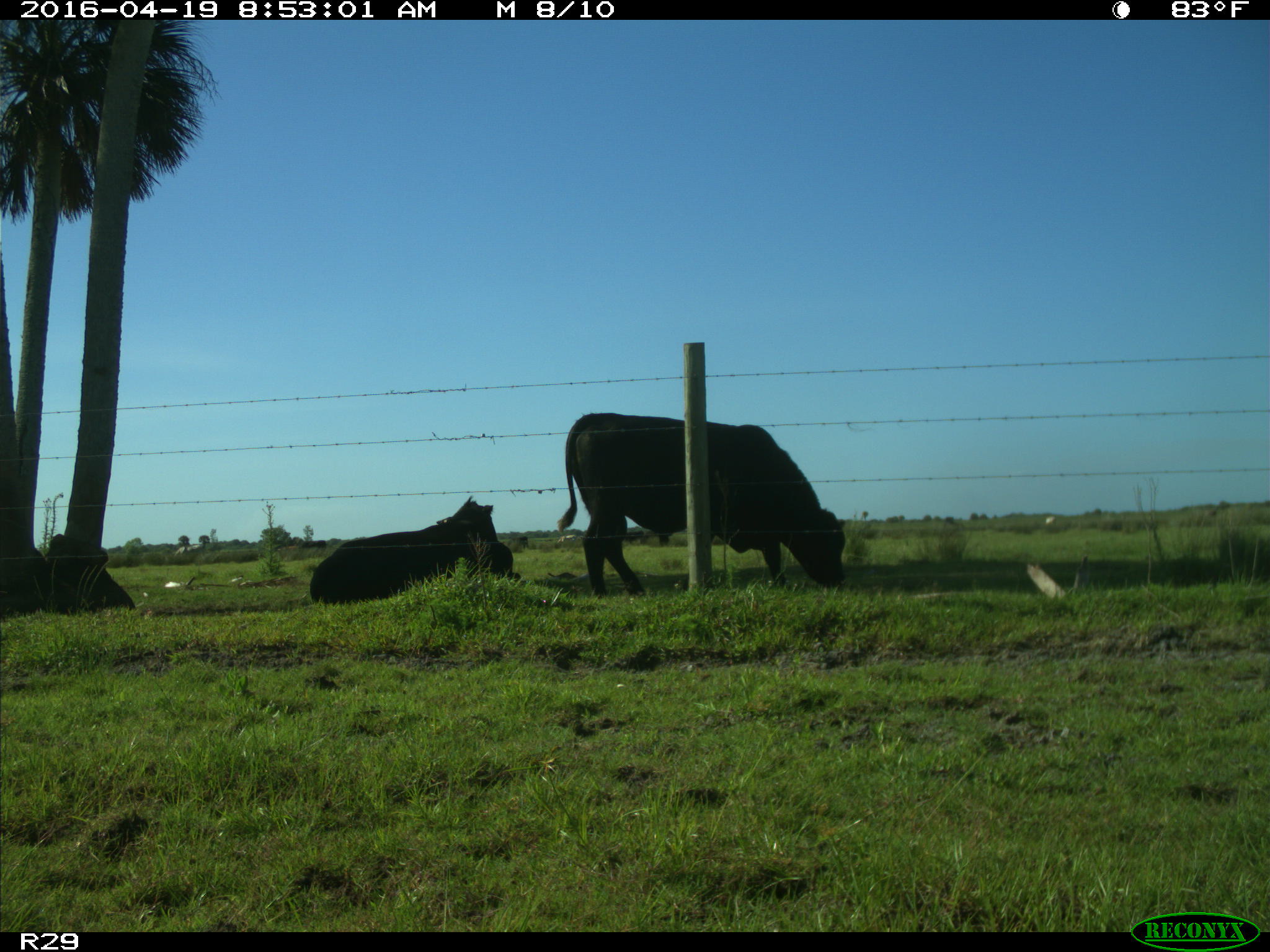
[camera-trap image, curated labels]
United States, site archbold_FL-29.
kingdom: Animalia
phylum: Chordata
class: Mammalia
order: Artiodactyla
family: Bovidae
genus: Bos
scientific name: Bos taurus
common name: domestic cow